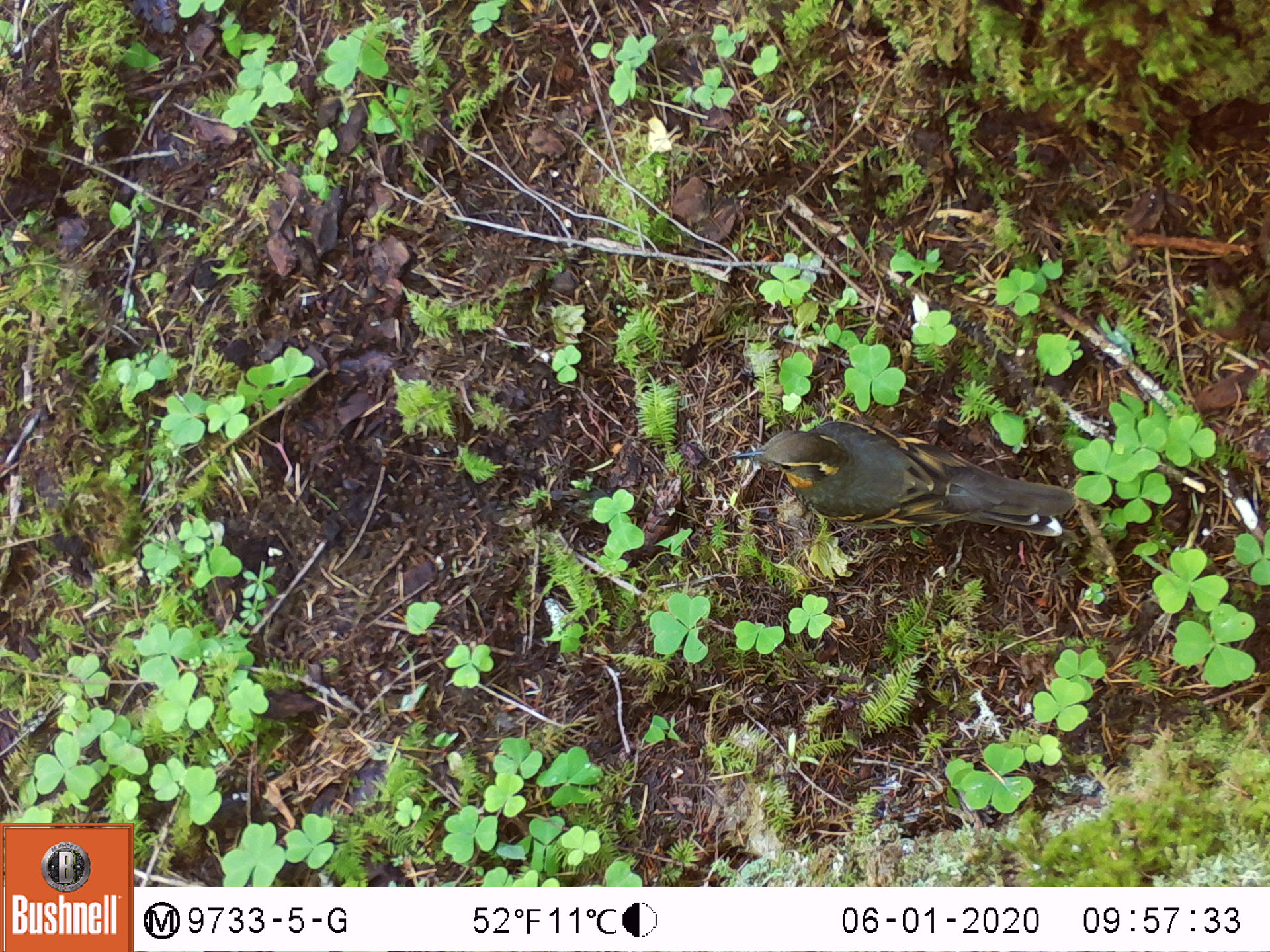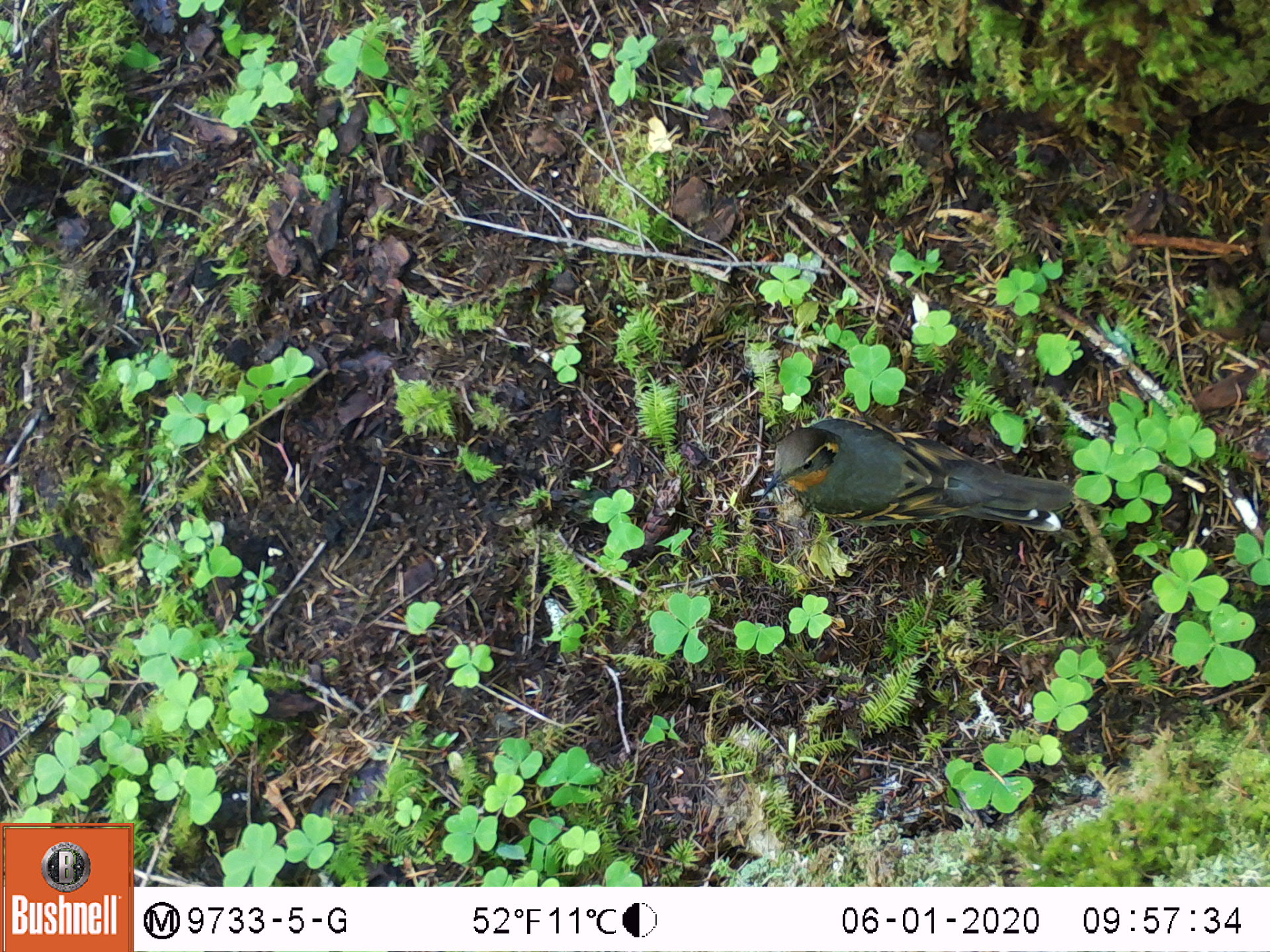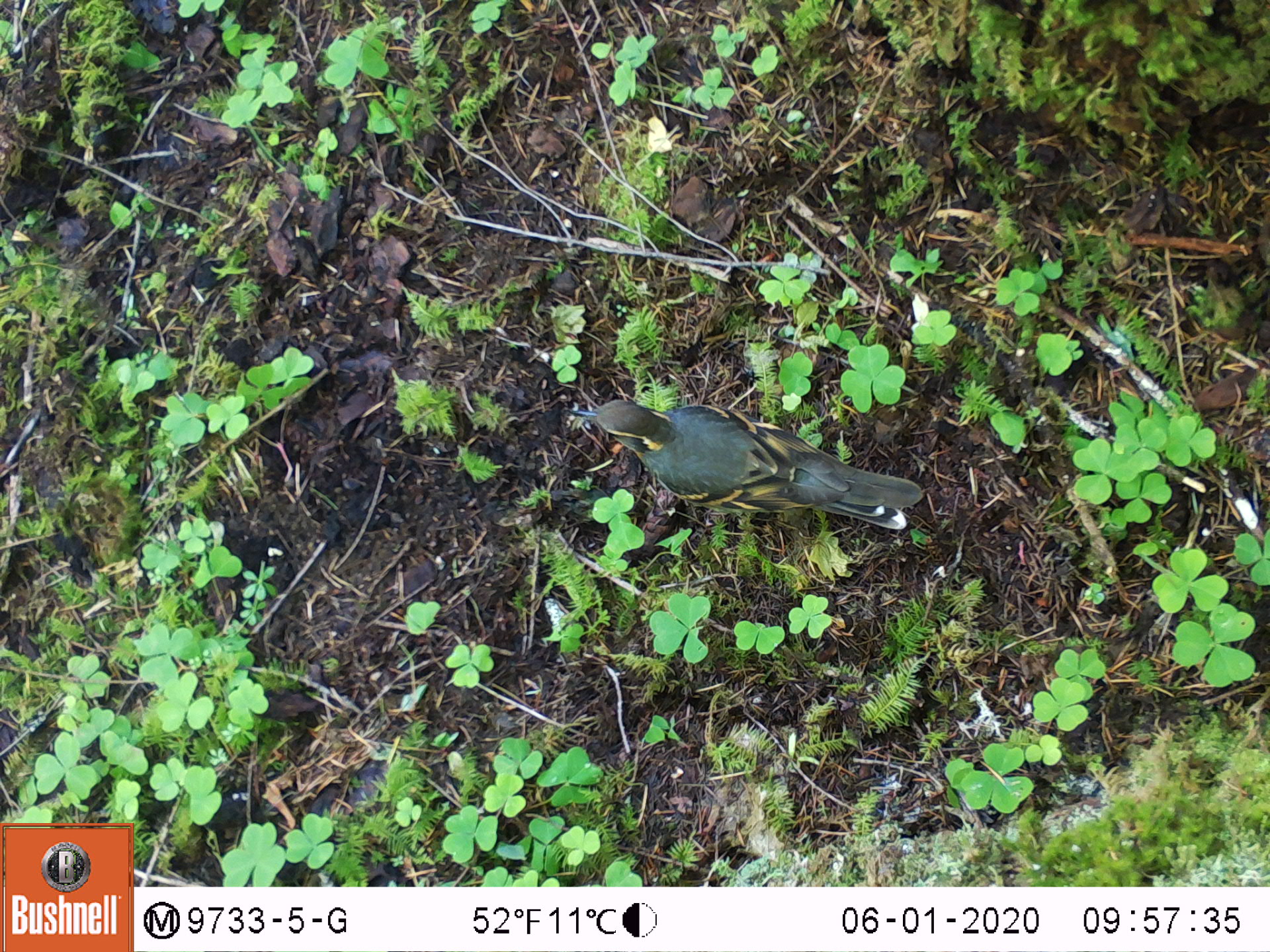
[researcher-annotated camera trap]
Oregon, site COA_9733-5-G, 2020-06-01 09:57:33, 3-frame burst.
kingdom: Animalia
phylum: Chordata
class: Aves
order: Passeriformes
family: Turdidae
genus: Ixoreus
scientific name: Ixoreus naevius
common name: varied thrush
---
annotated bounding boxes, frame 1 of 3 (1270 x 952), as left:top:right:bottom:
varied thrush: 722:414:1078:538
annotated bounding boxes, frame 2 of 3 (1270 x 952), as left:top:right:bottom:
varied thrush: 755:413:1081:534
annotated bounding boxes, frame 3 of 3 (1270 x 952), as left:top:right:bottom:
varied thrush: 566:392:924:527